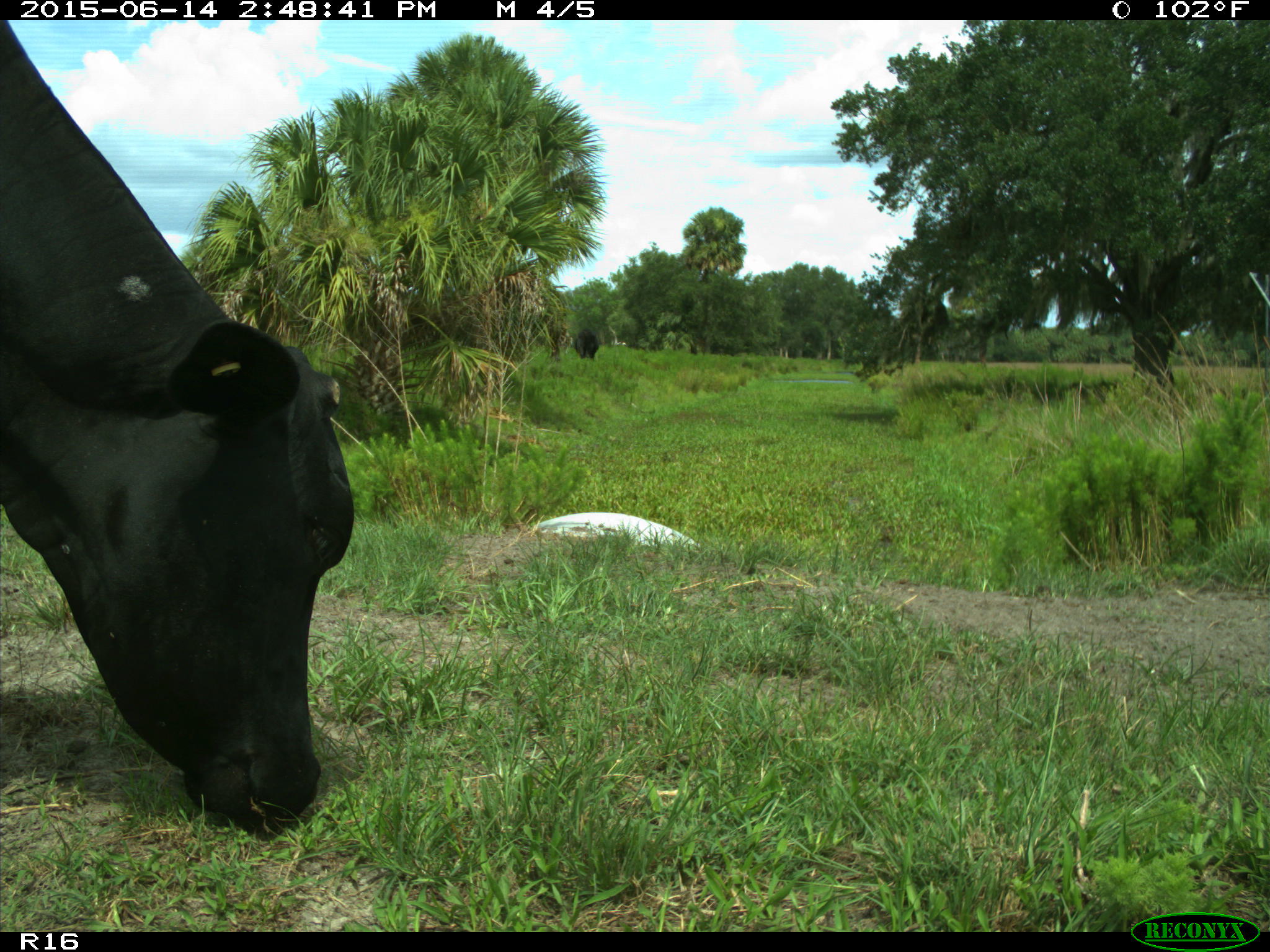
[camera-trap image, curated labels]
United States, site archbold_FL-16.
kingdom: Animalia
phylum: Chordata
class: Mammalia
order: Artiodactyla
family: Bovidae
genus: Bos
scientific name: Bos taurus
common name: domestic cow